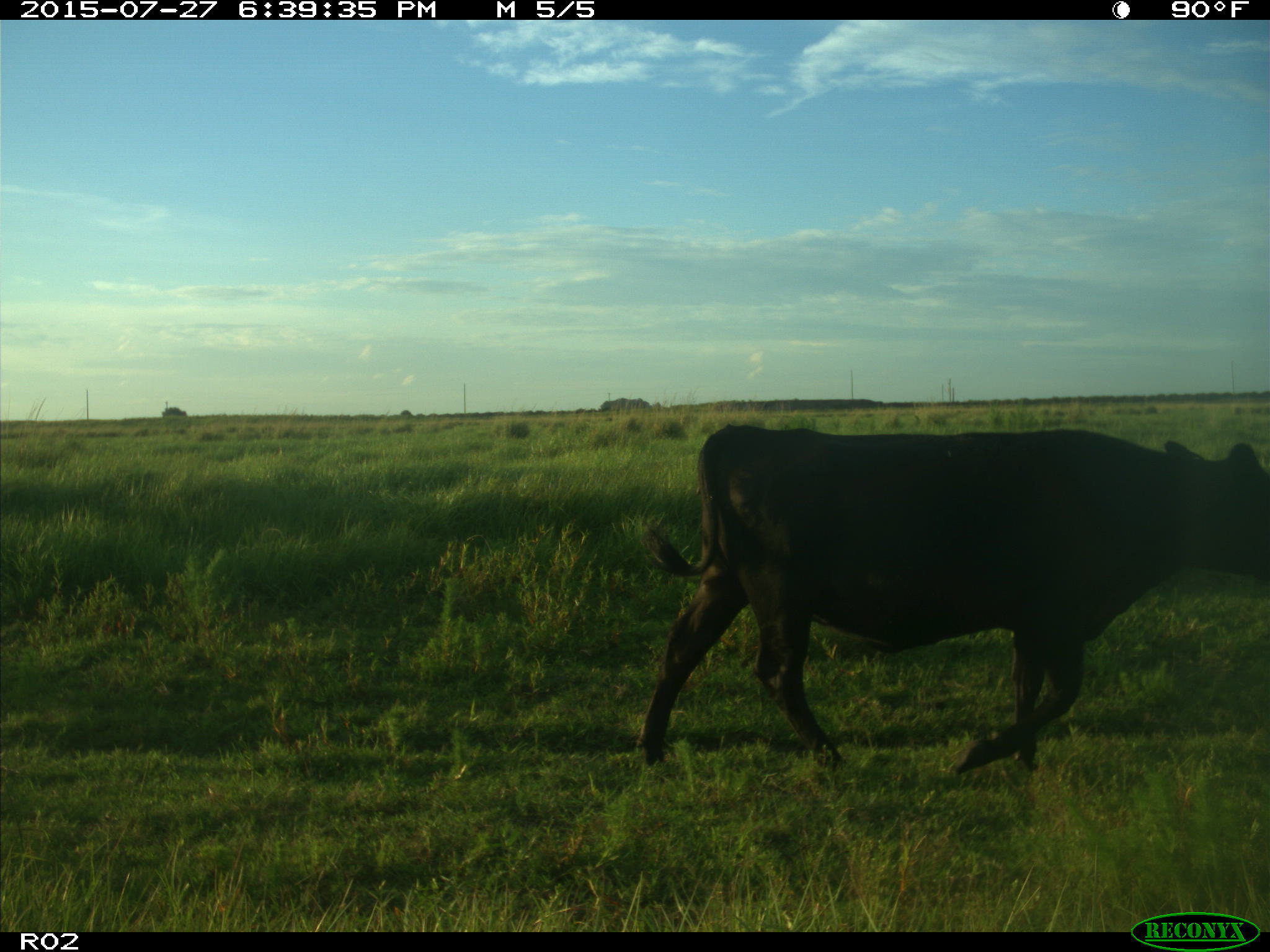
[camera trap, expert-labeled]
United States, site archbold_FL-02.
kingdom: Animalia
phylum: Chordata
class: Mammalia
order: Artiodactyla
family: Bovidae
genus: Bos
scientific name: Bos taurus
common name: domestic cow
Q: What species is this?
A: Bos taurus (domestic cow).